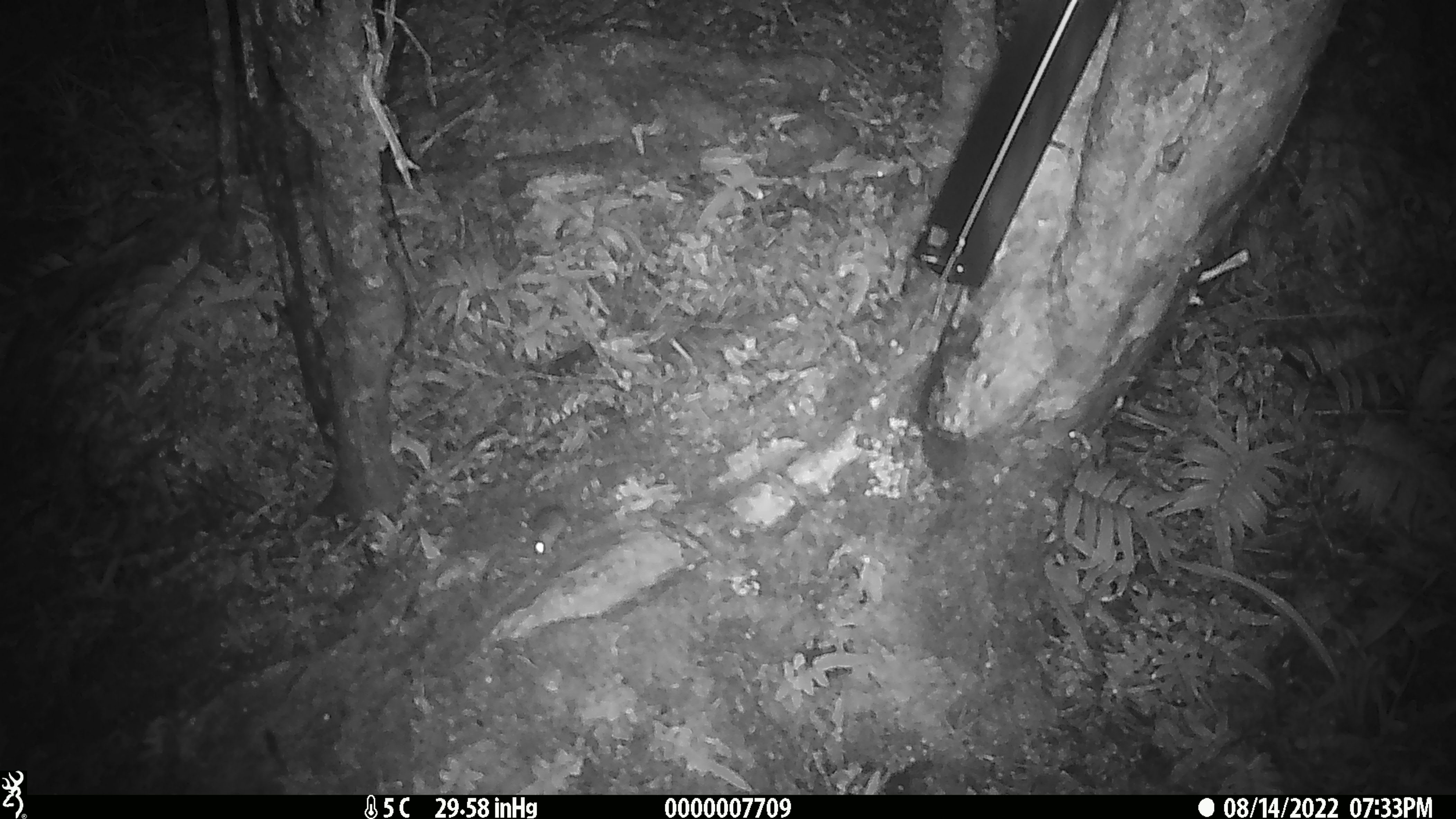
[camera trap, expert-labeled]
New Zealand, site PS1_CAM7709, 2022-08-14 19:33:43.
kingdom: Animalia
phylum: Chordata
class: Mammalia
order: Rodentia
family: Muridae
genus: Mus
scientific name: Mus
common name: mouse